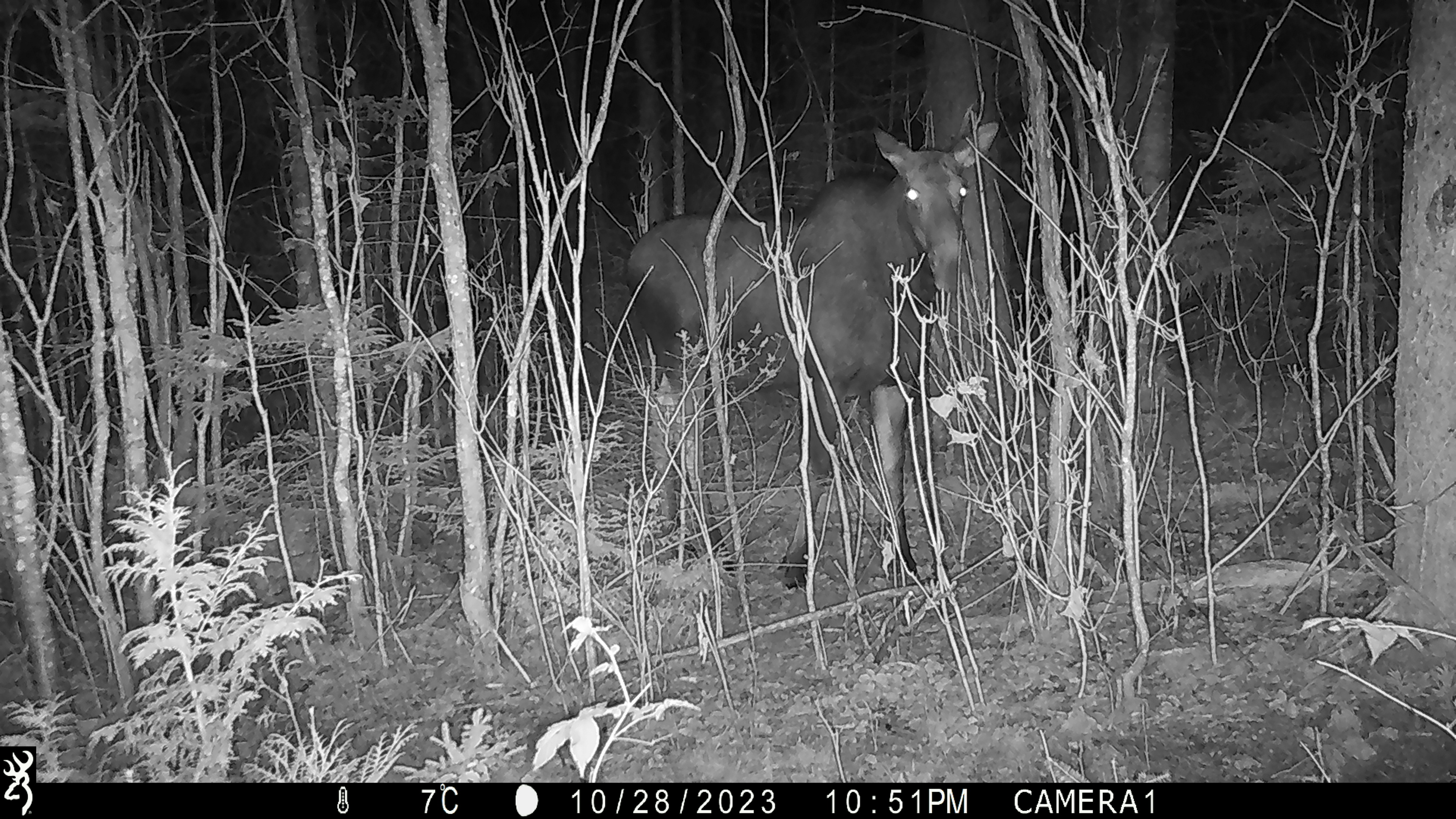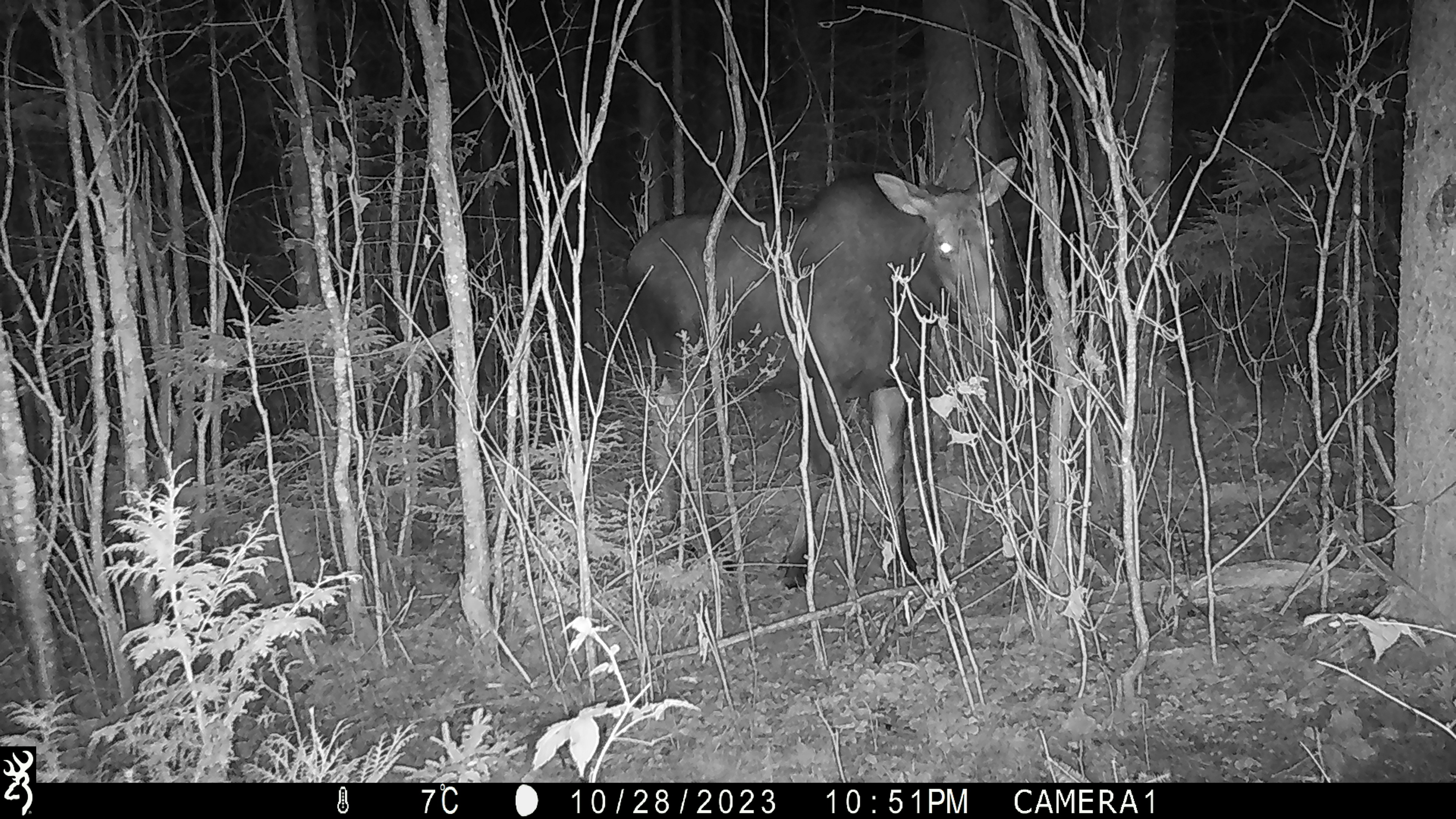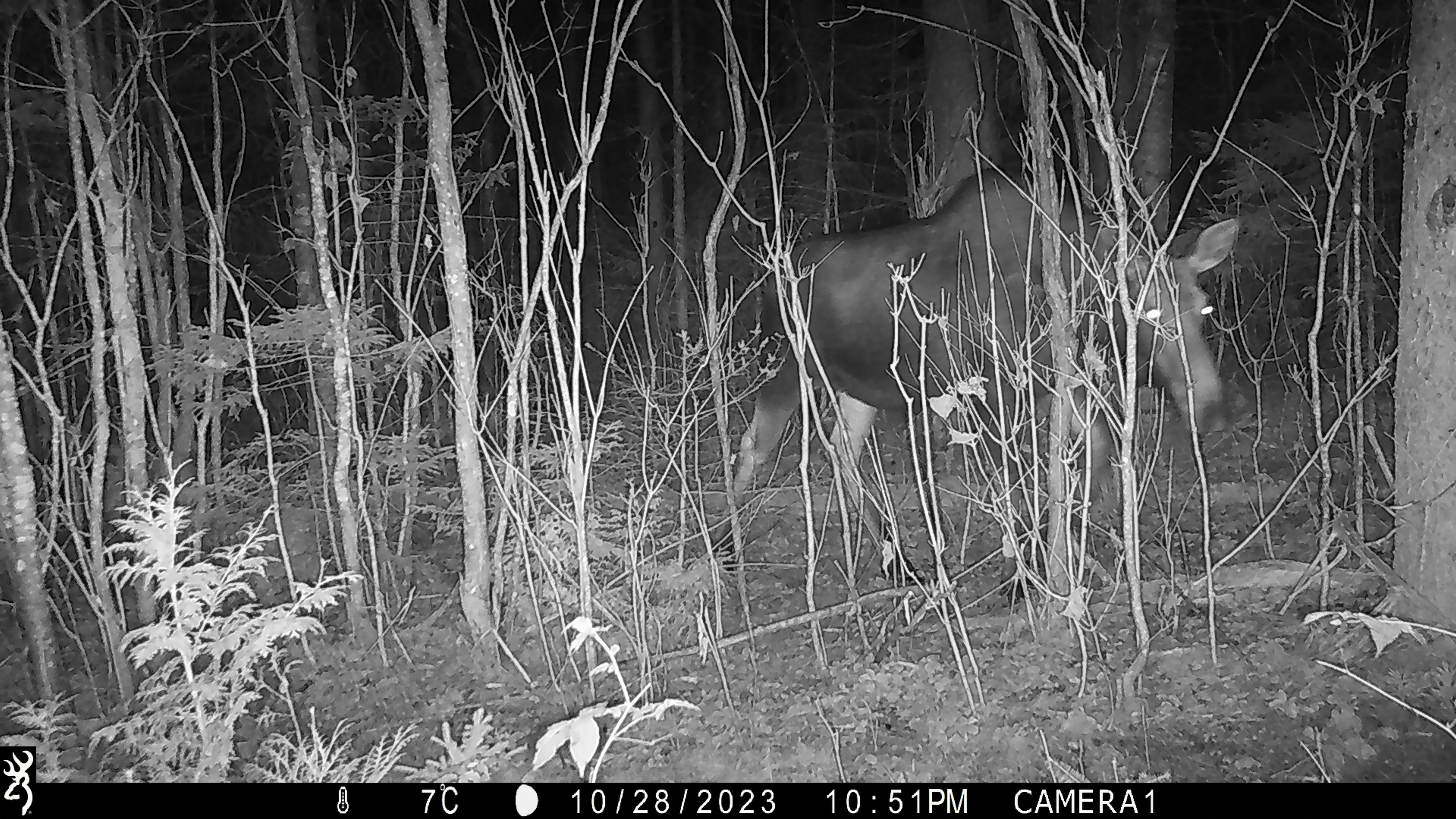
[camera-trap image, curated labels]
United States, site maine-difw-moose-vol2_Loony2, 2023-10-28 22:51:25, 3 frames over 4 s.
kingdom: Animalia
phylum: Chordata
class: Mammalia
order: Artiodactyla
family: Cervidae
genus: Alces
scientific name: Alces alces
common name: moose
Moose (Alces alces).